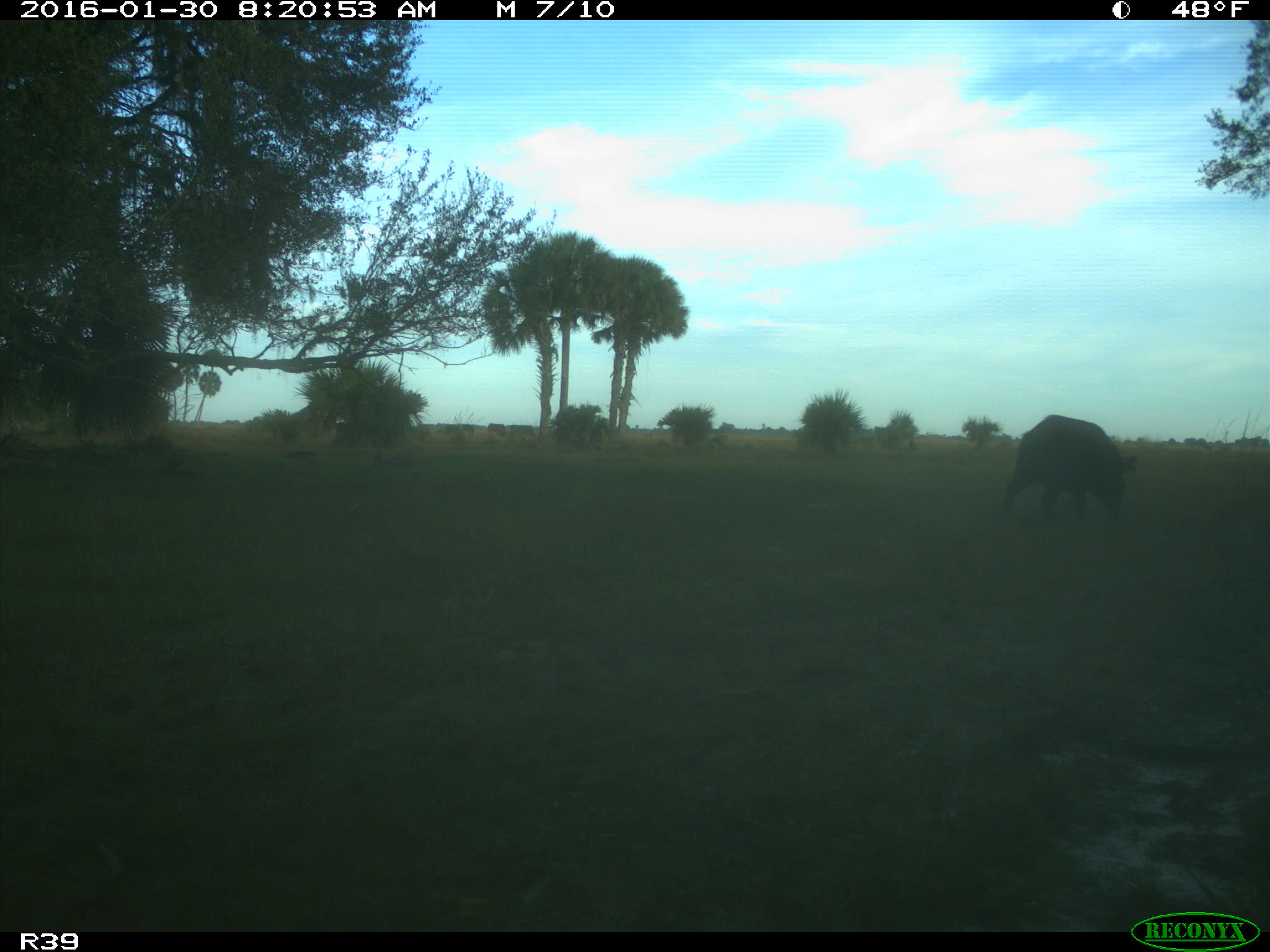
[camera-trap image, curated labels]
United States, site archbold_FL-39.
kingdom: Animalia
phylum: Chordata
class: Mammalia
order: Artiodactyla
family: Suidae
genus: Sus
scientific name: Sus scrofa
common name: wild boar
Sus scrofa (wild boar).